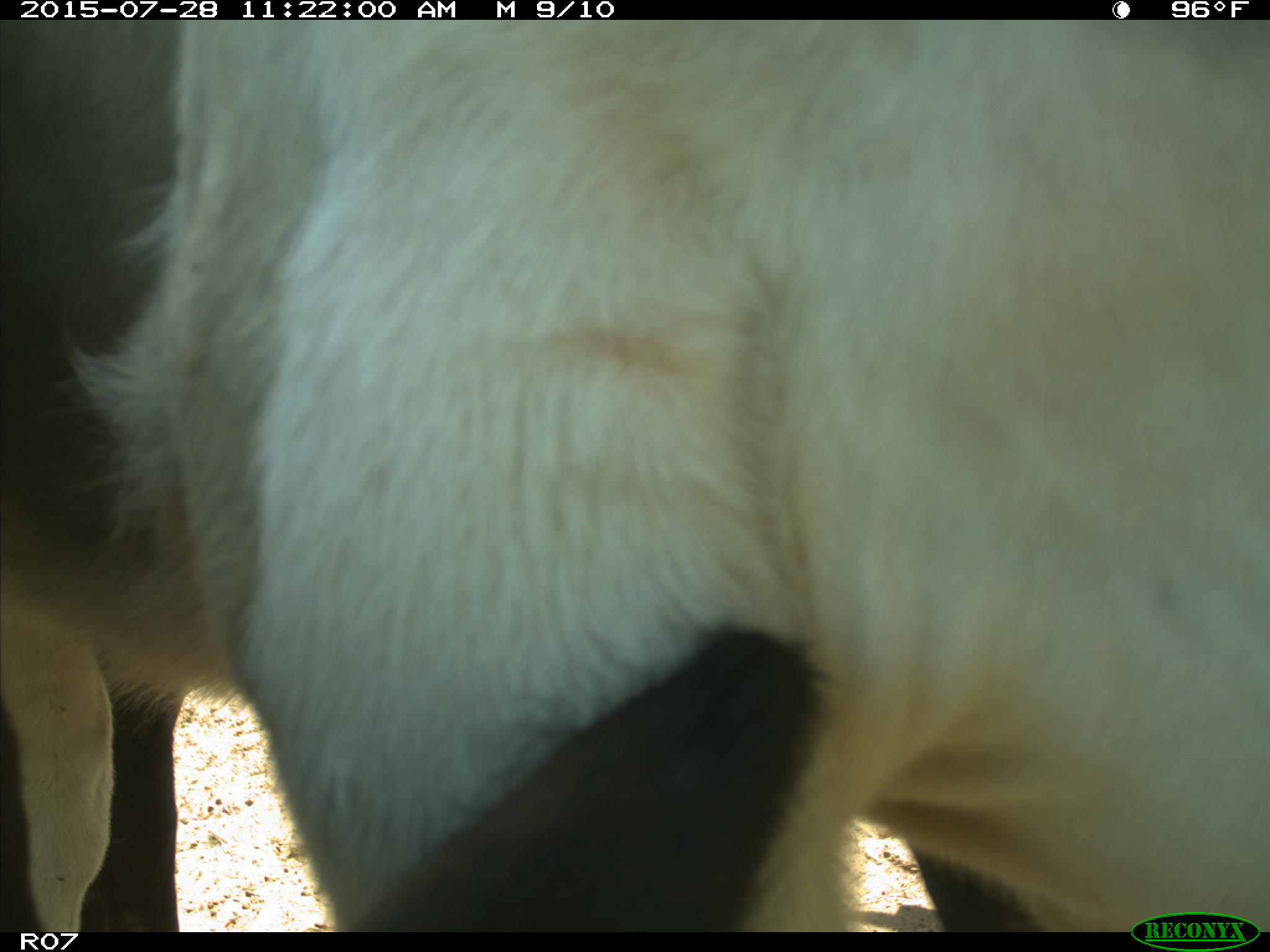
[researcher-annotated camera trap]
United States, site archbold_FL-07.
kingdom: Animalia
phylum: Chordata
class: Mammalia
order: Artiodactyla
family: Bovidae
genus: Bos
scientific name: Bos taurus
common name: domestic cow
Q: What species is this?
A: Bos taurus (domestic cow).